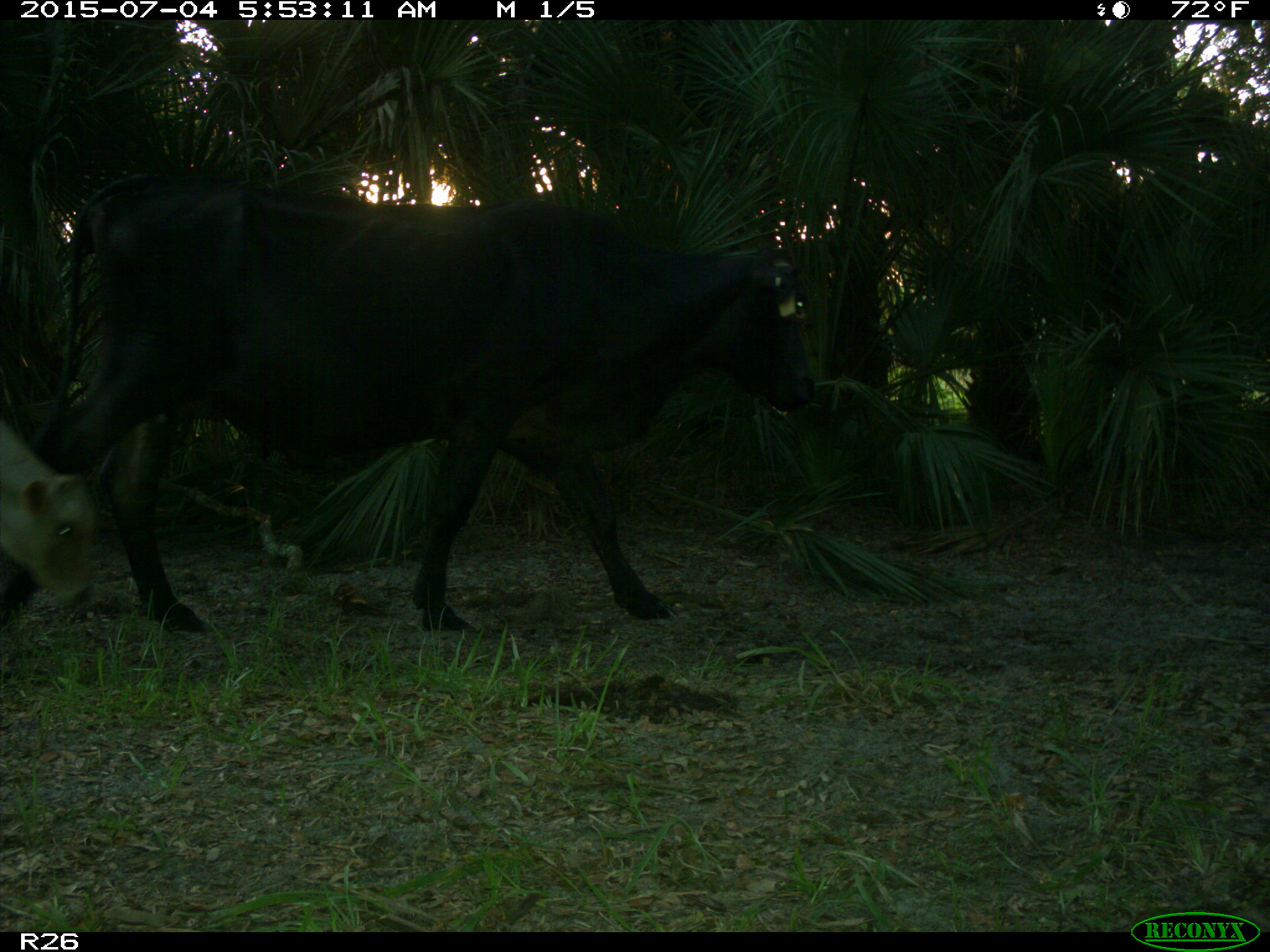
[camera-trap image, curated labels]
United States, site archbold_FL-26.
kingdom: Animalia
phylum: Chordata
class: Mammalia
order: Artiodactyla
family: Bovidae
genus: Bos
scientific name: Bos taurus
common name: domestic cow